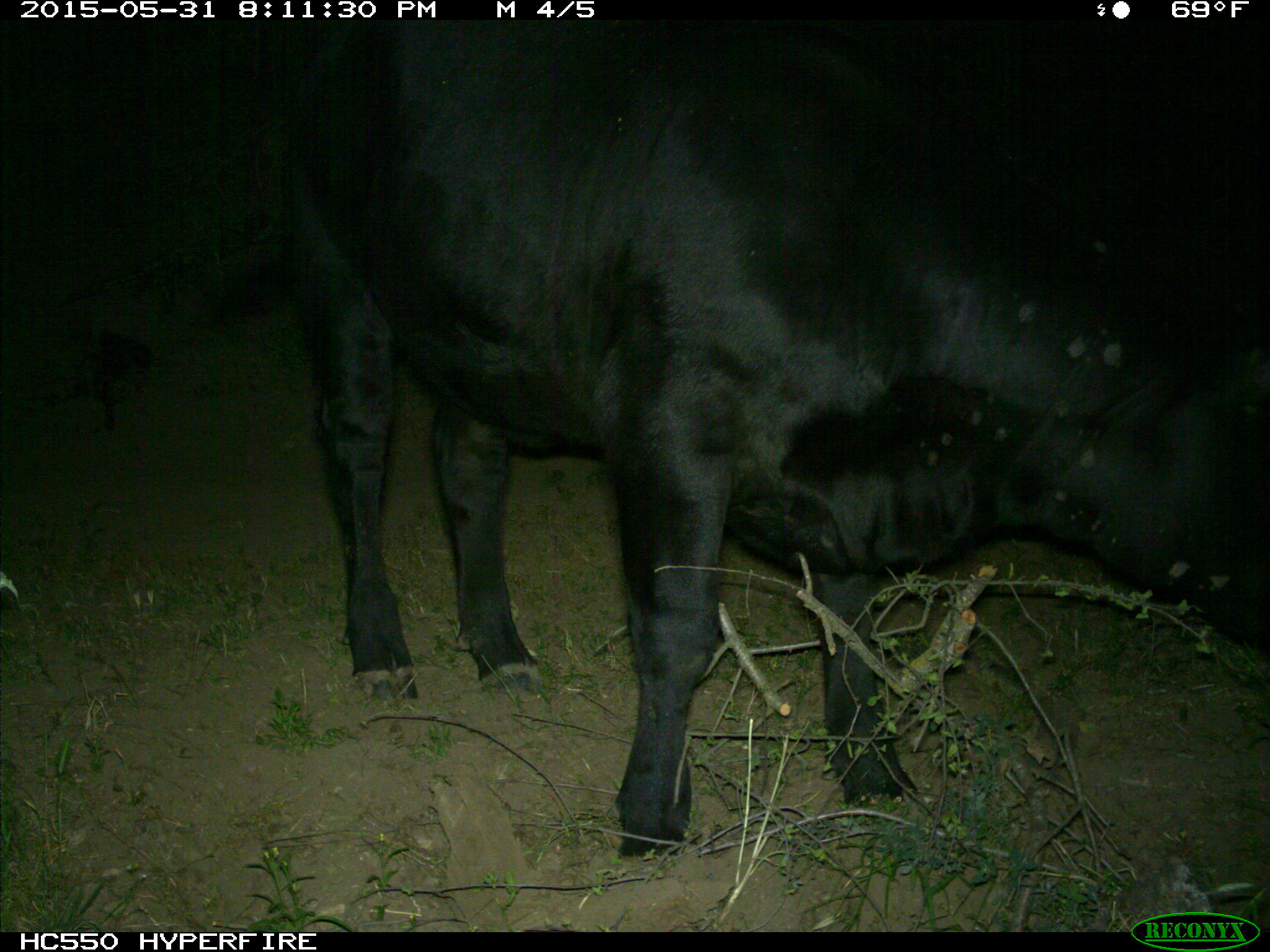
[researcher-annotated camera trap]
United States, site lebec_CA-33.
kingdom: Animalia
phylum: Chordata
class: Mammalia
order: Artiodactyla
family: Bovidae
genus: Bos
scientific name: Bos taurus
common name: domestic cow